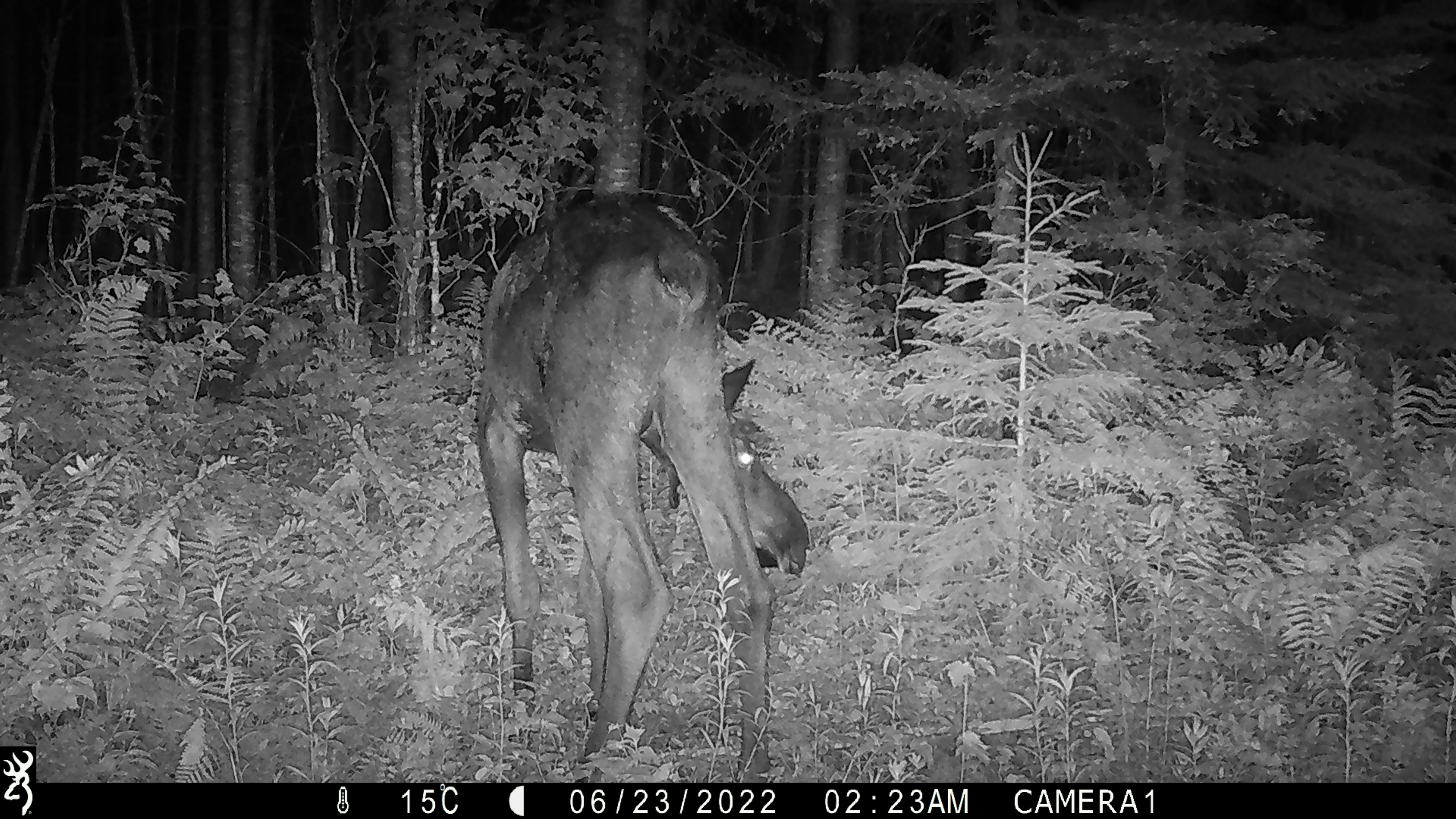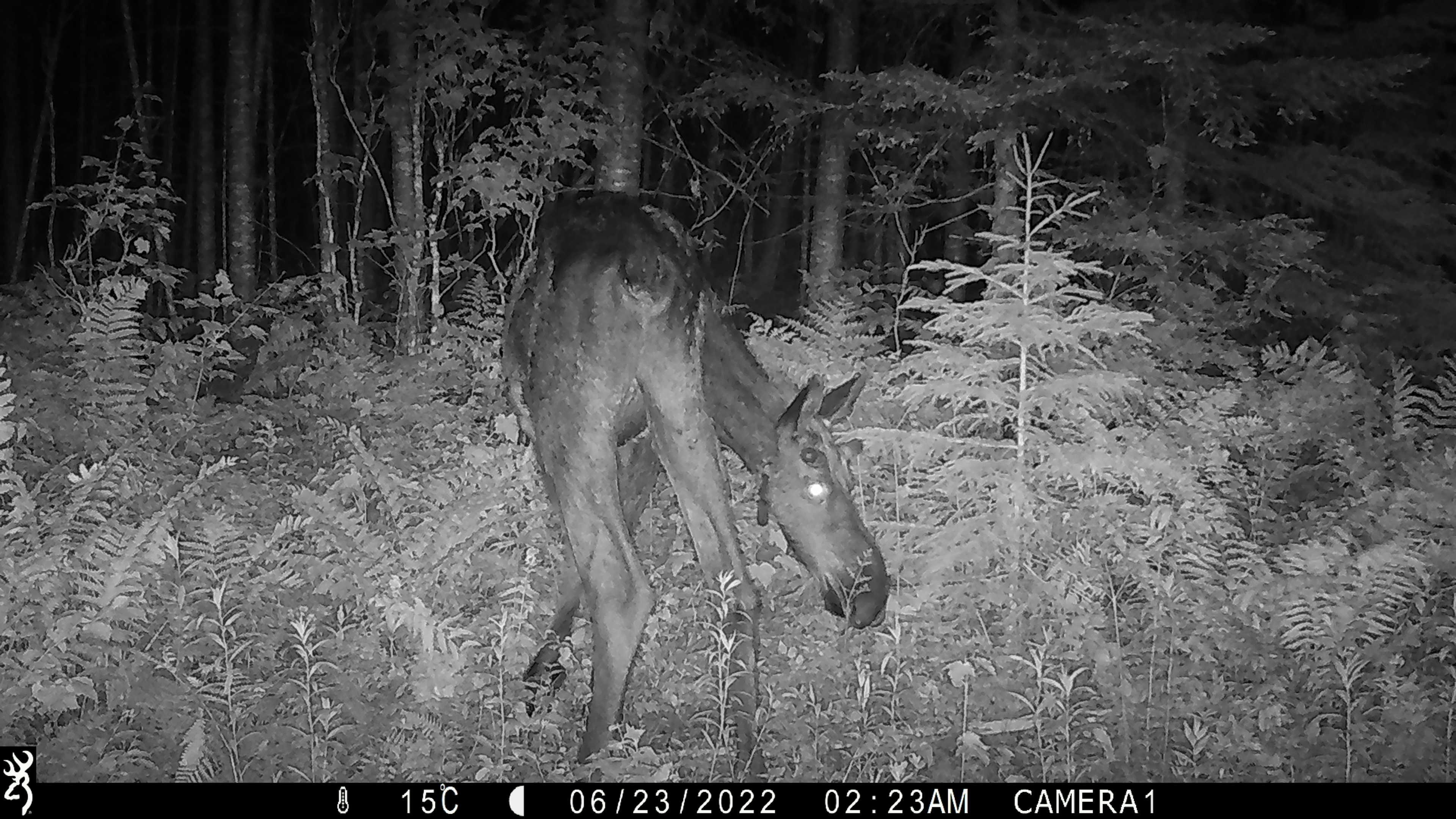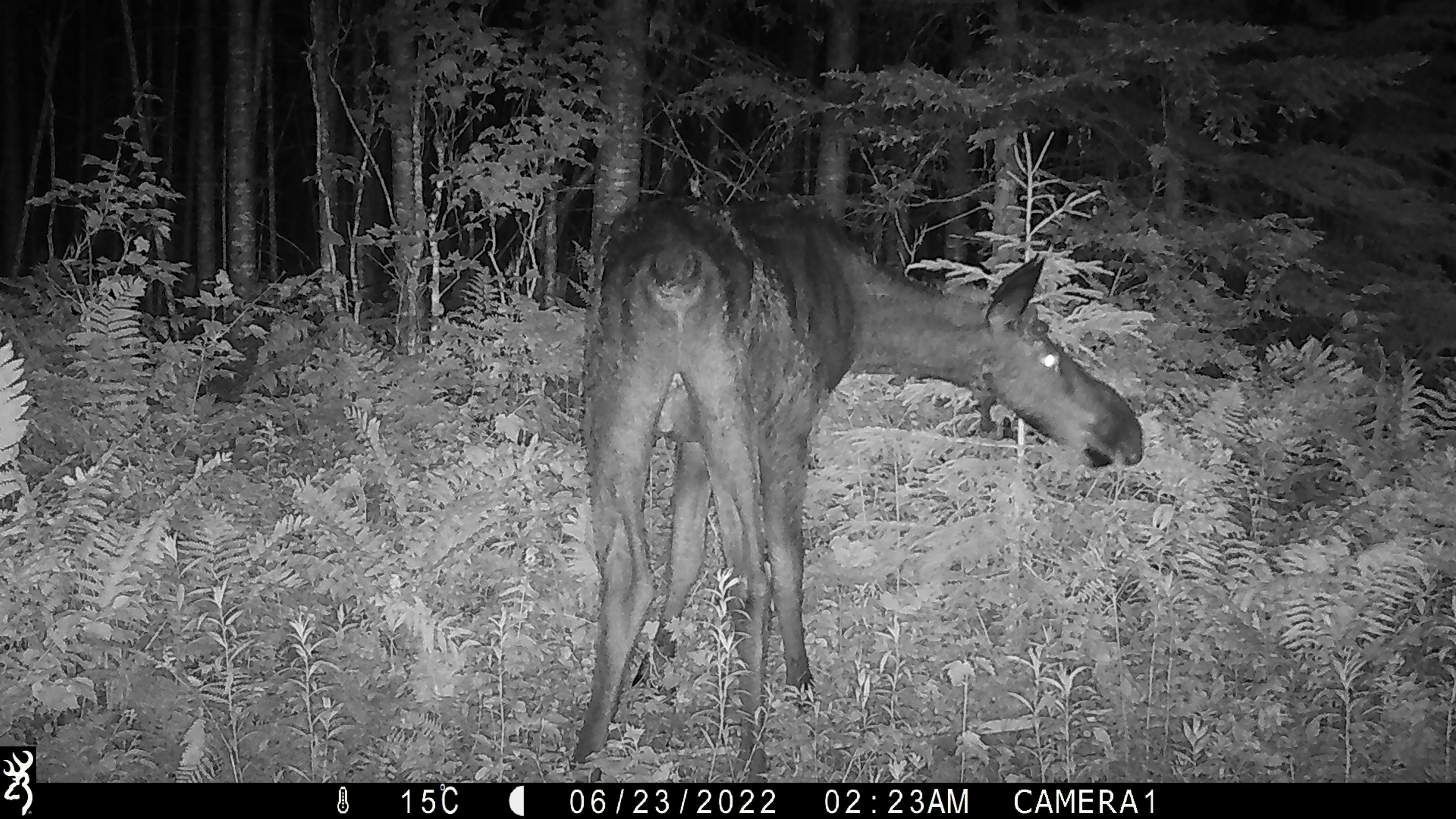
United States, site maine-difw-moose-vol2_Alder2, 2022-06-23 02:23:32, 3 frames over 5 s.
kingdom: Animalia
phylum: Chordata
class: Mammalia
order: Artiodactyla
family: Cervidae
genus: Alces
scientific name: Alces alces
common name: moose